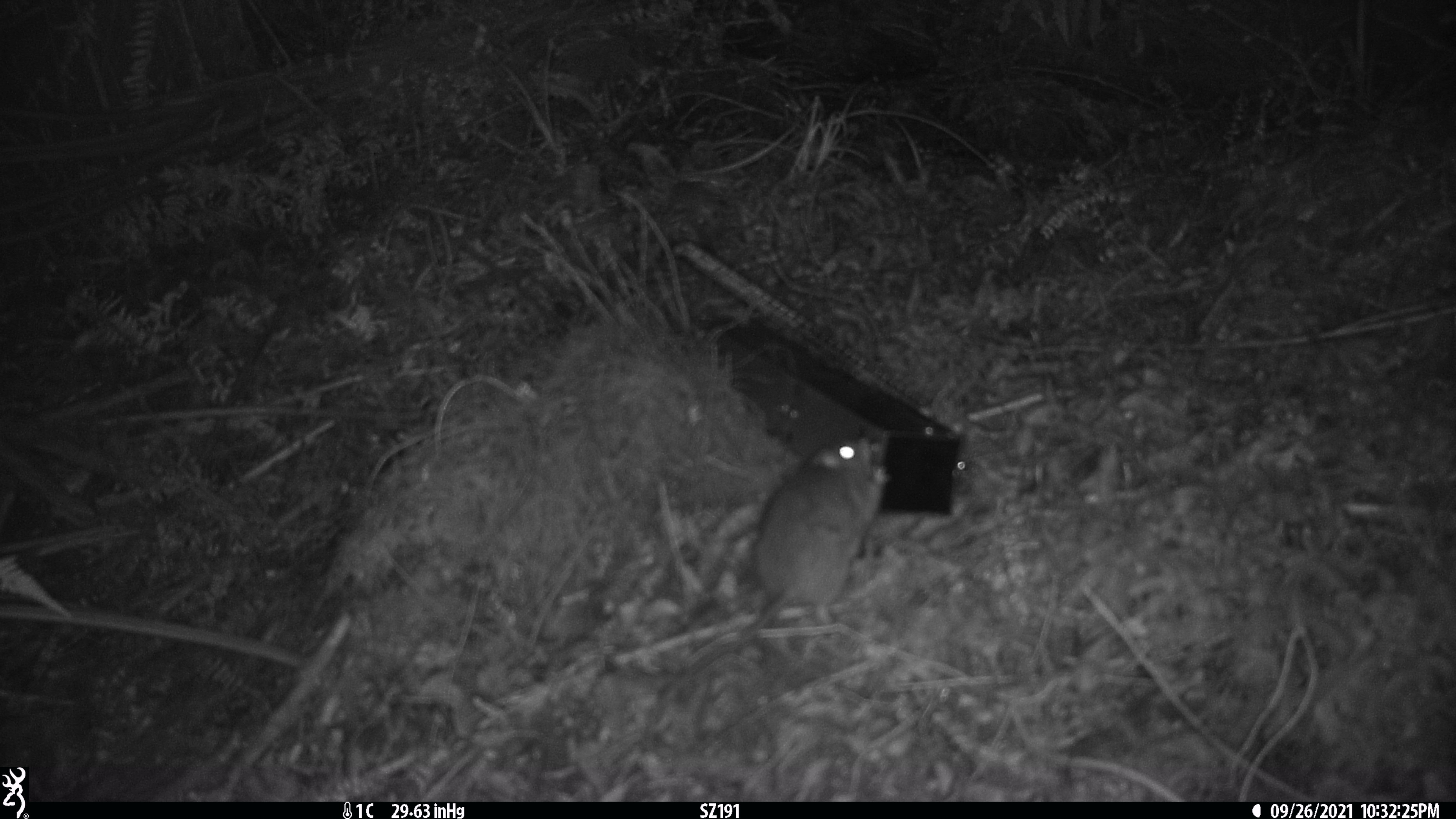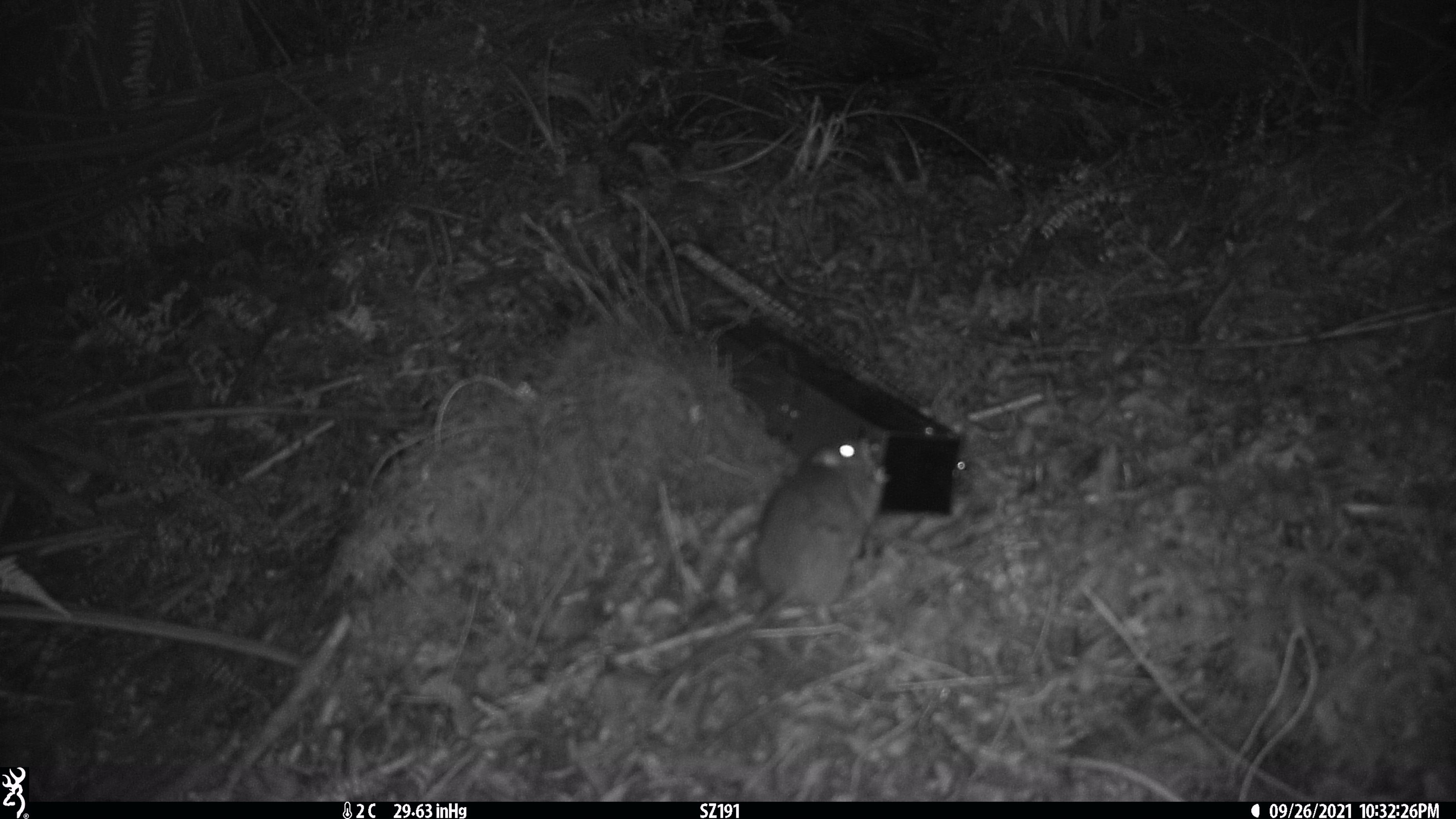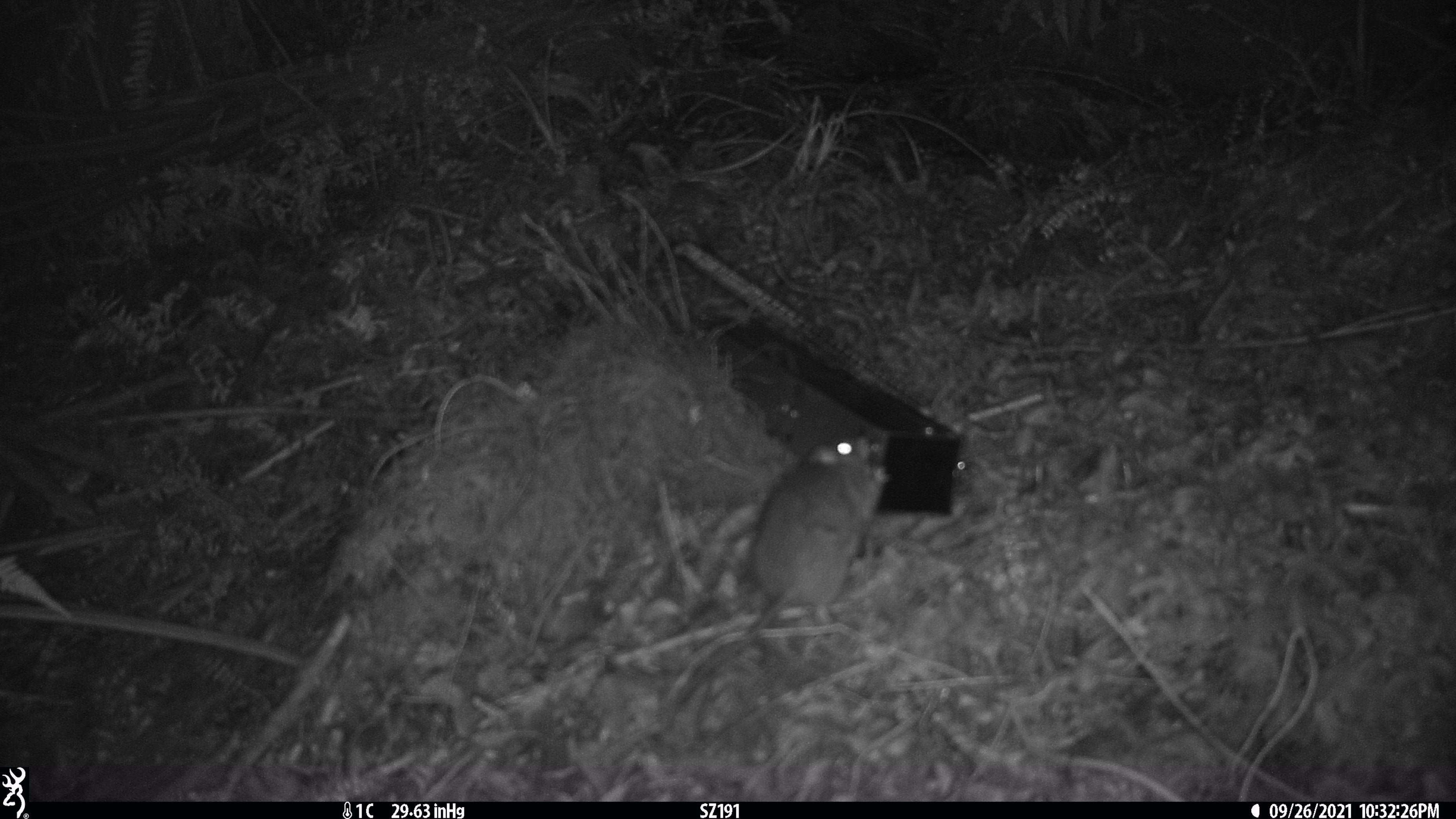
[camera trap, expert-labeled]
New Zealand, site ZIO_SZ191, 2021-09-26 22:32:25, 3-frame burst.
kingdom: Animalia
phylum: Chordata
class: Mammalia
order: Rodentia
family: Muridae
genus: Rattus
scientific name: Rattus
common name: rat